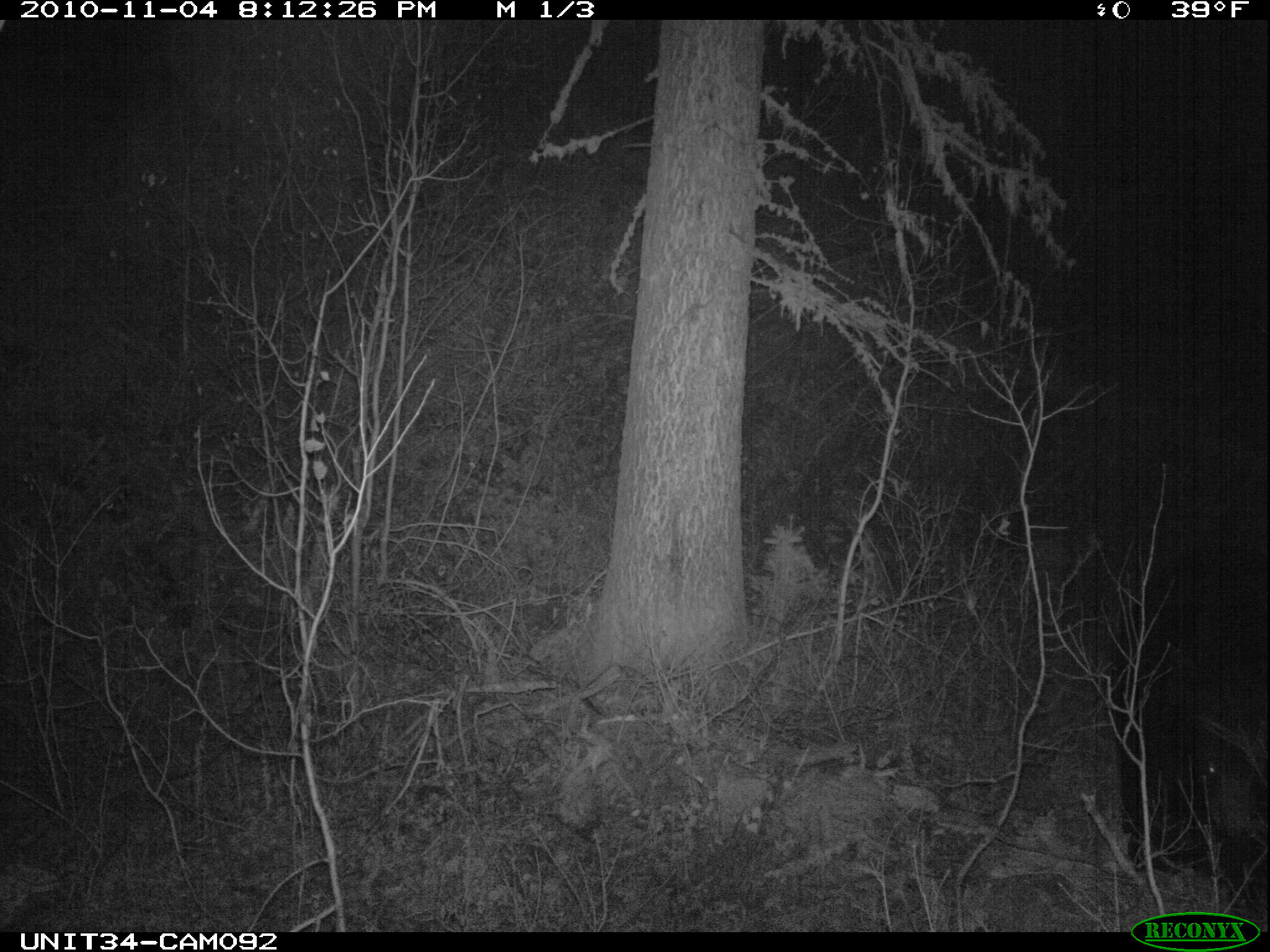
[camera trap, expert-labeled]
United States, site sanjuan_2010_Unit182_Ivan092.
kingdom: Animalia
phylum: Chordata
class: Mammalia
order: Carnivora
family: Ursidae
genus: Ursus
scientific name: Ursus americanus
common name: american black bear